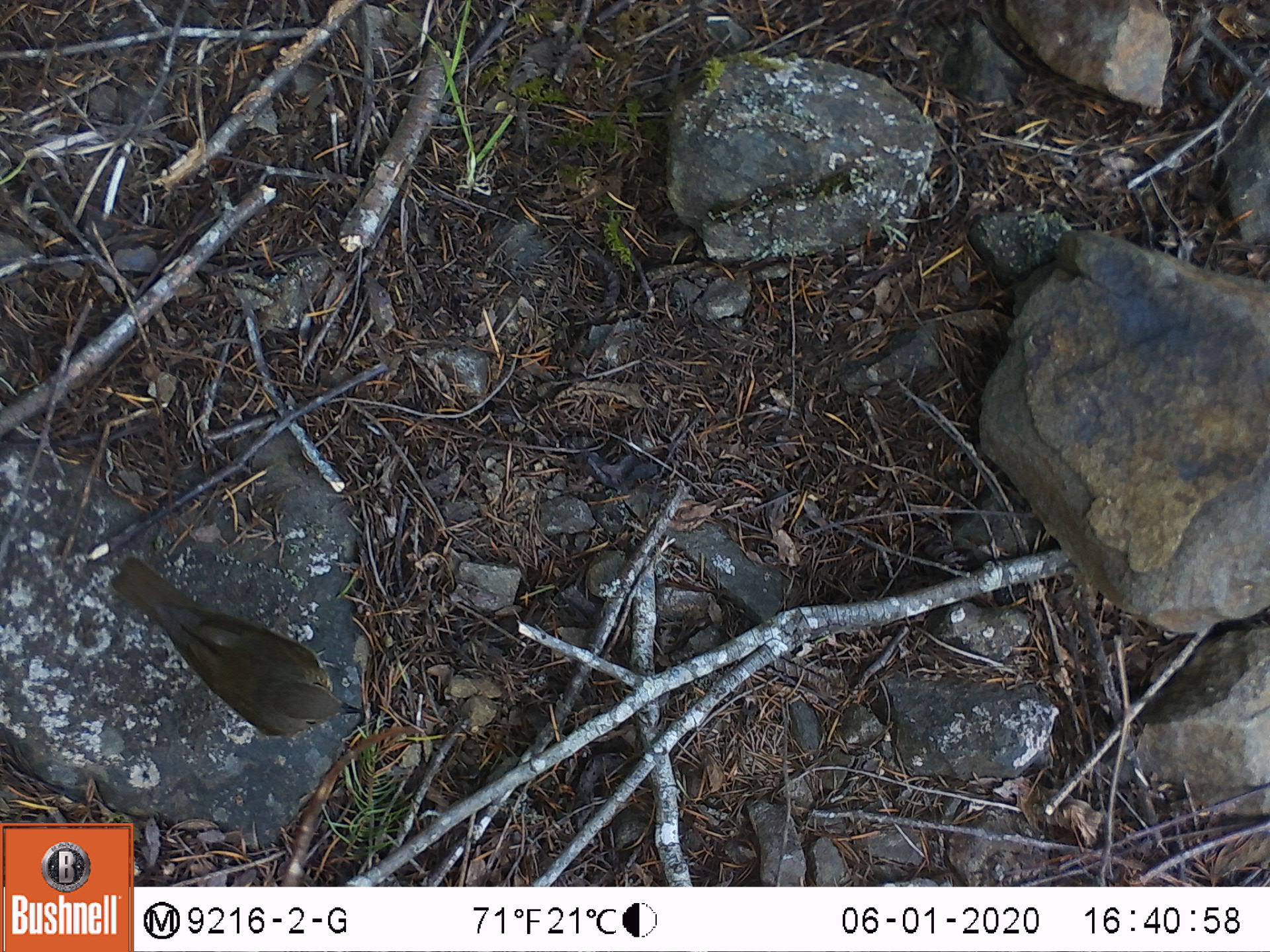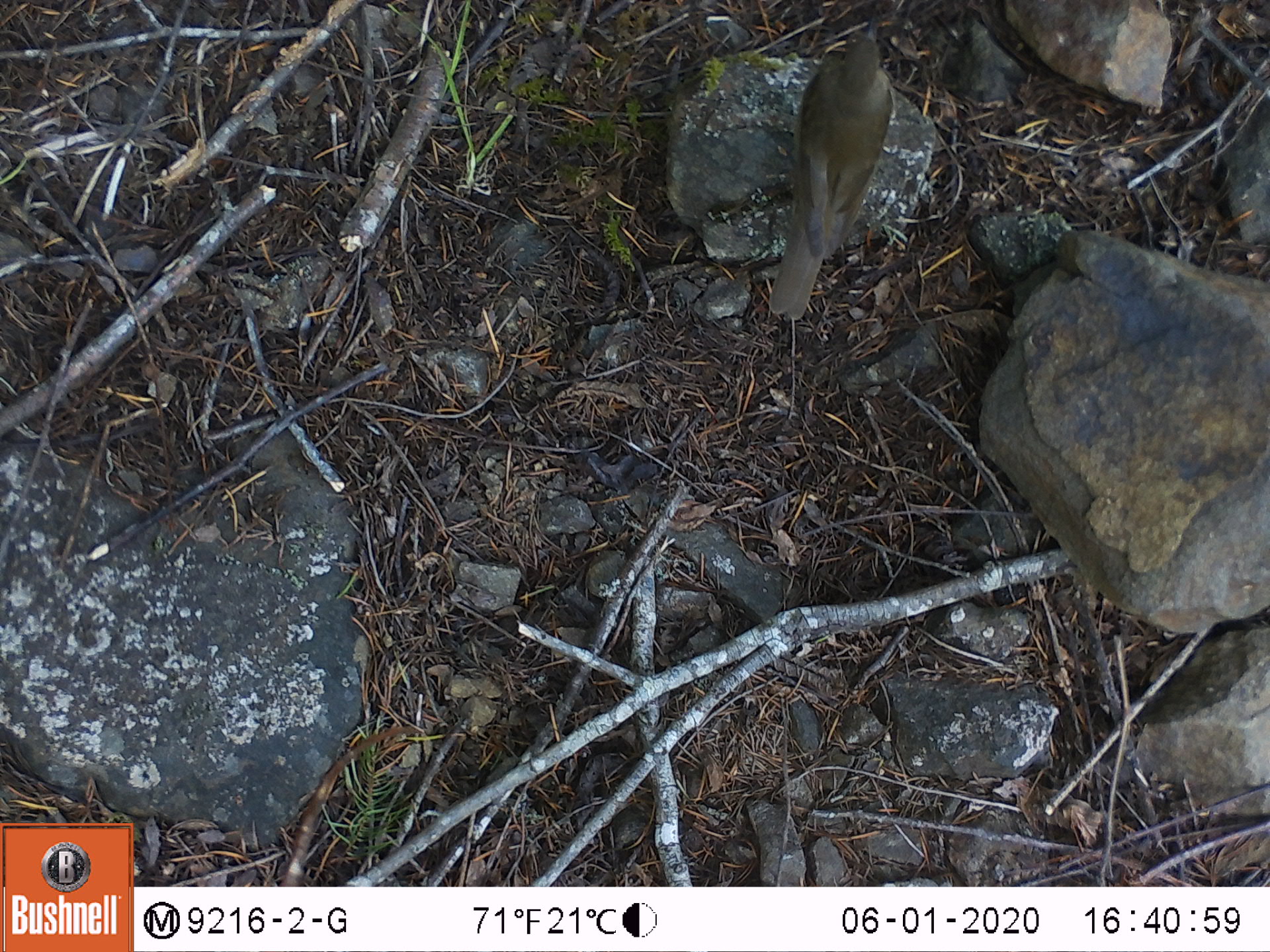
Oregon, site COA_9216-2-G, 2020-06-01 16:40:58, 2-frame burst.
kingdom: Animalia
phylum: Chordata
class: Aves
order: Passeriformes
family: Turdidae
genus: Catharus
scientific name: Catharus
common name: brown thrushes and nightingale-thrushes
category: catharus species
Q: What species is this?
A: Catharus species (brown thrushes and nightingale-thrushes) (Catharus).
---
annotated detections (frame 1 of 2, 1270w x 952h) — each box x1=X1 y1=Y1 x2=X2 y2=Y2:
catharus species: x1=90 y1=544 x2=382 y2=752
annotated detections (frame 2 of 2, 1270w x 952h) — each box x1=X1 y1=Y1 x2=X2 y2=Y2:
catharus species: x1=745 y1=10 x2=916 y2=342